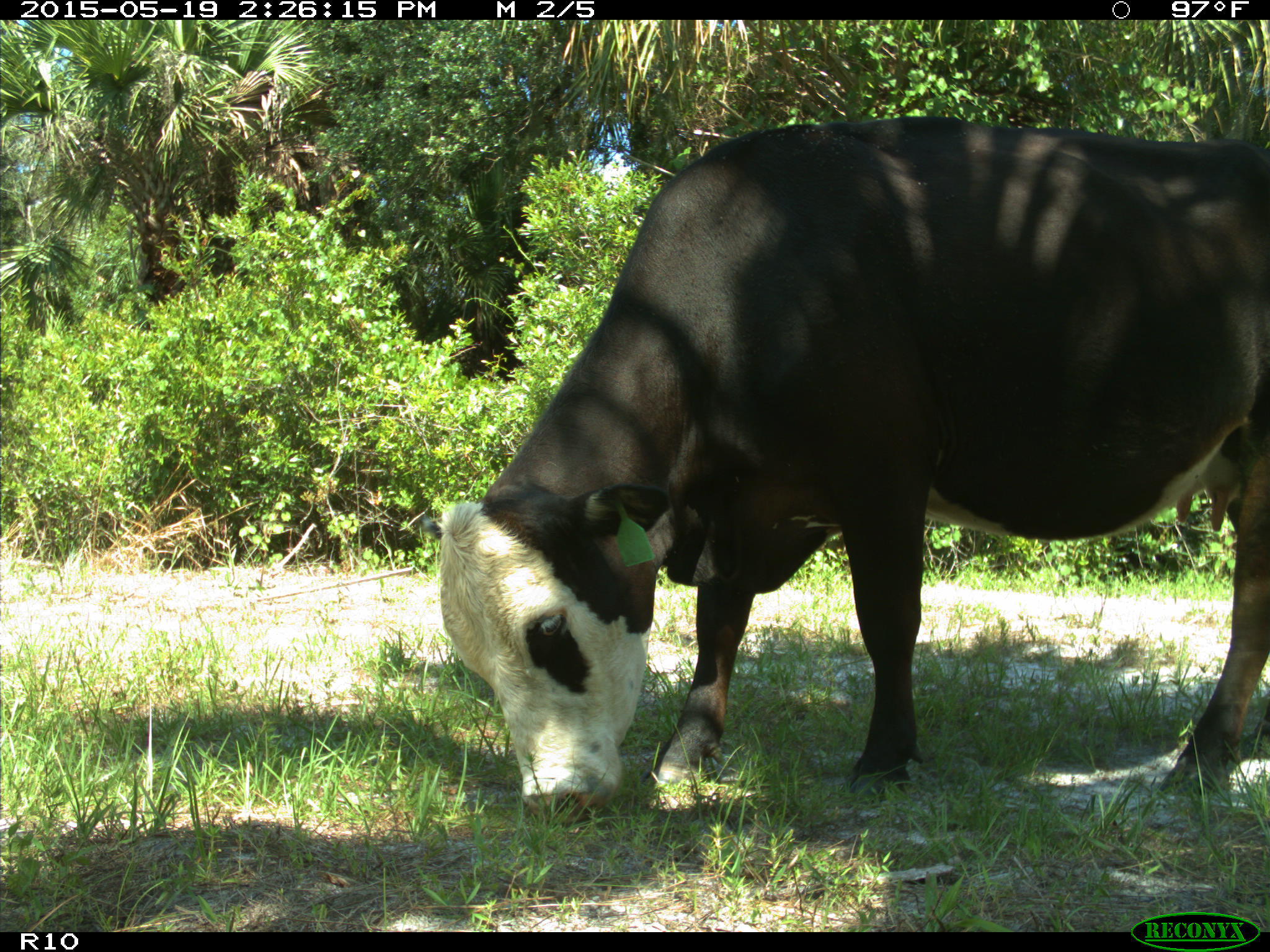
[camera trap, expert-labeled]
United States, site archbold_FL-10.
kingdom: Animalia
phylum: Chordata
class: Mammalia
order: Artiodactyla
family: Bovidae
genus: Bos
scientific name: Bos taurus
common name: domestic cow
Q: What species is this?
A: Bos taurus (domestic cow).